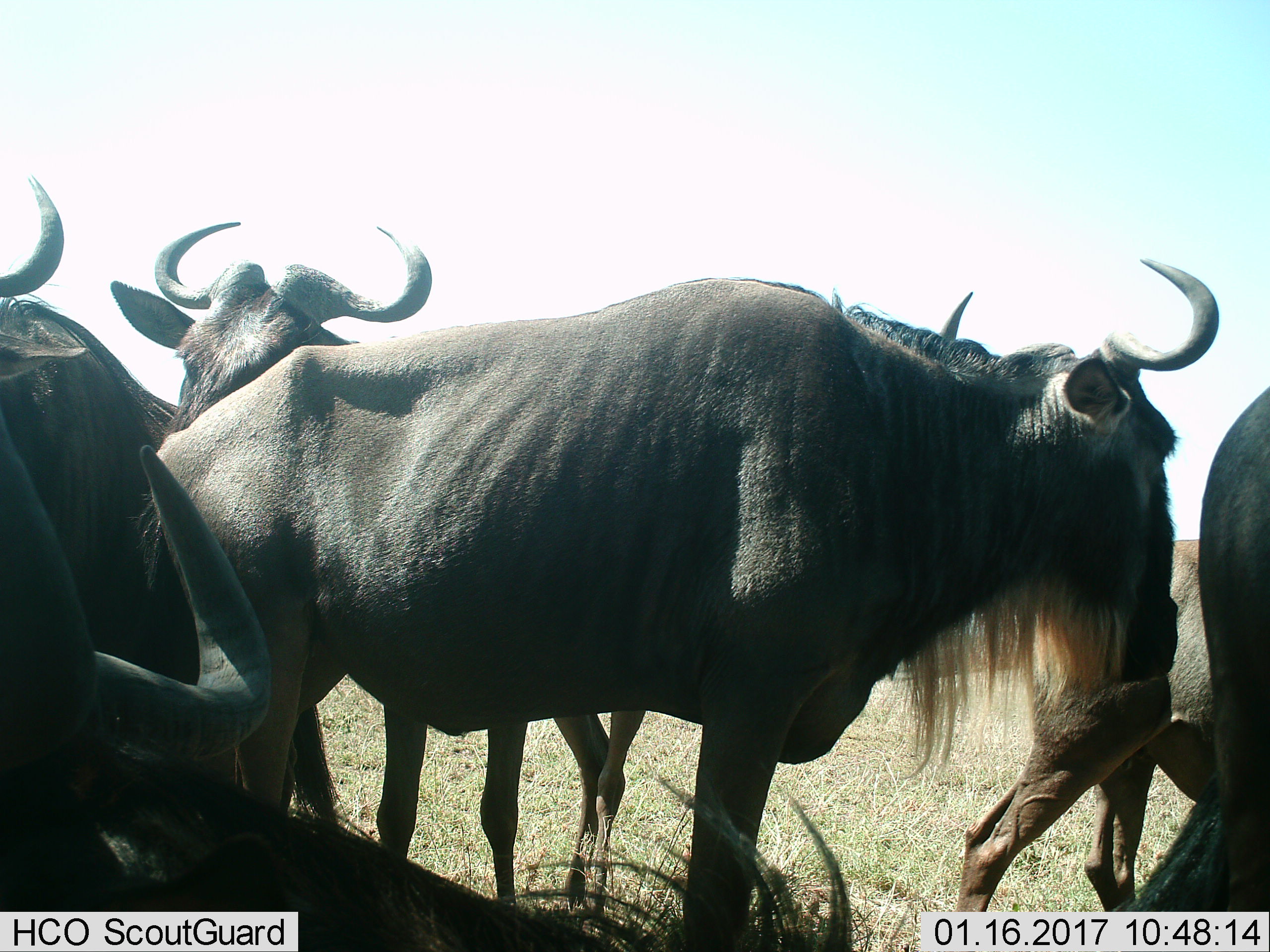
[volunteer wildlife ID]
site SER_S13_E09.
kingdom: Animalia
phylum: Chordata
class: Mammalia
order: Artiodactyla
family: Bovidae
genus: Connochaetes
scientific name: Connochaetes taurinus taurinus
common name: blue wildebeest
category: wildebeestblue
Wildebeestblue (blue wildebeest) (Connochaetes taurinus taurinus), count 6. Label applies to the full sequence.